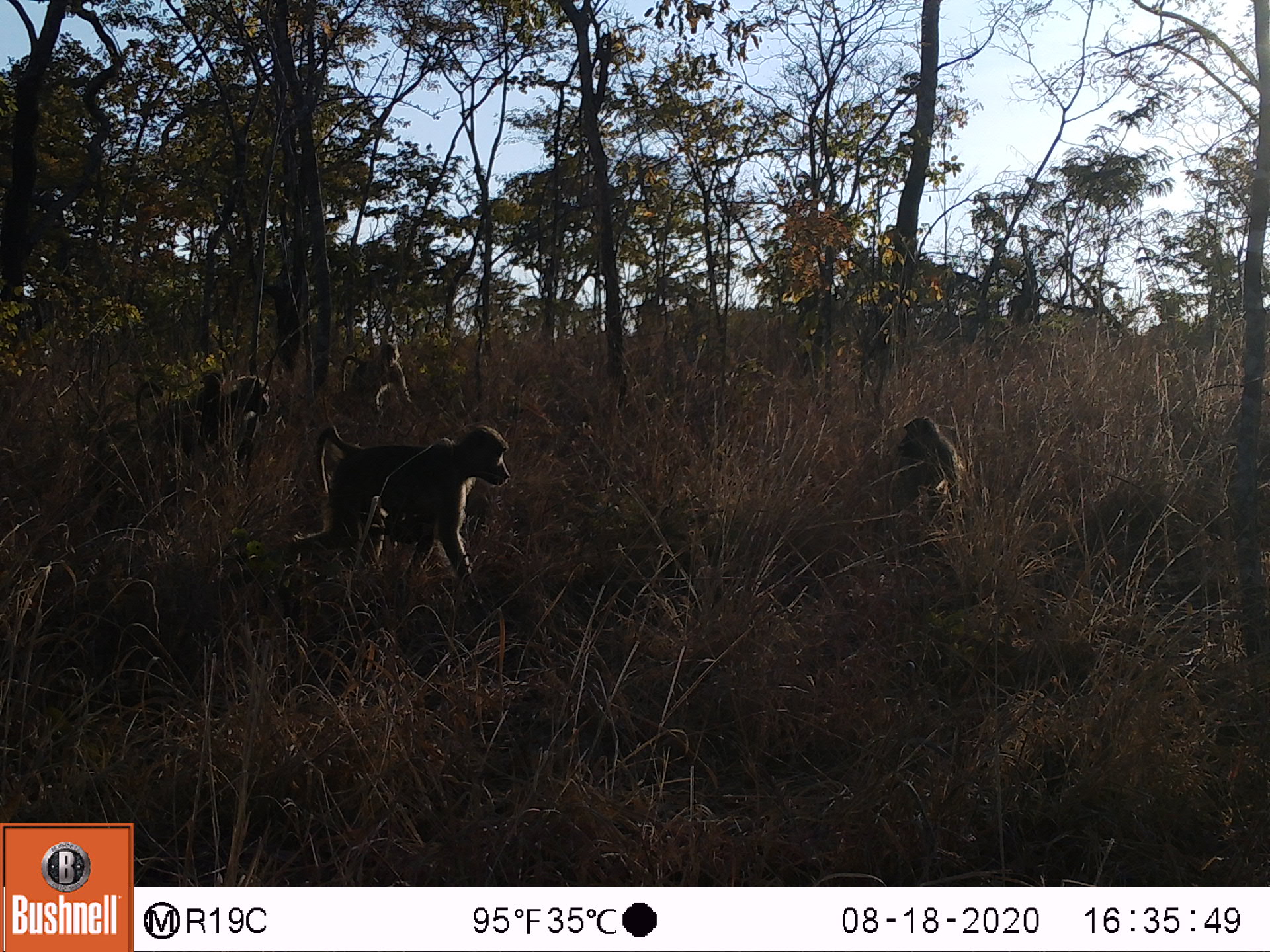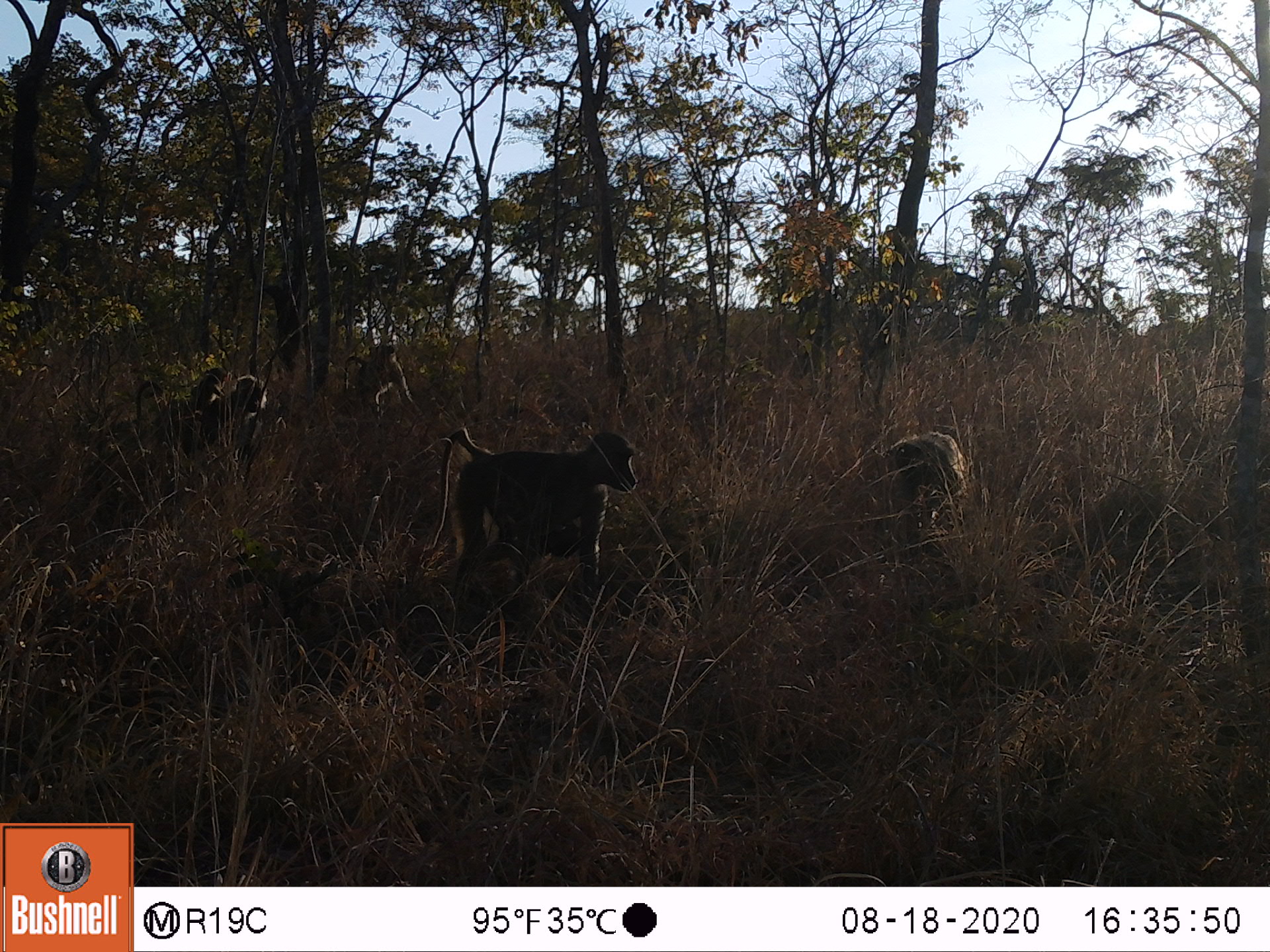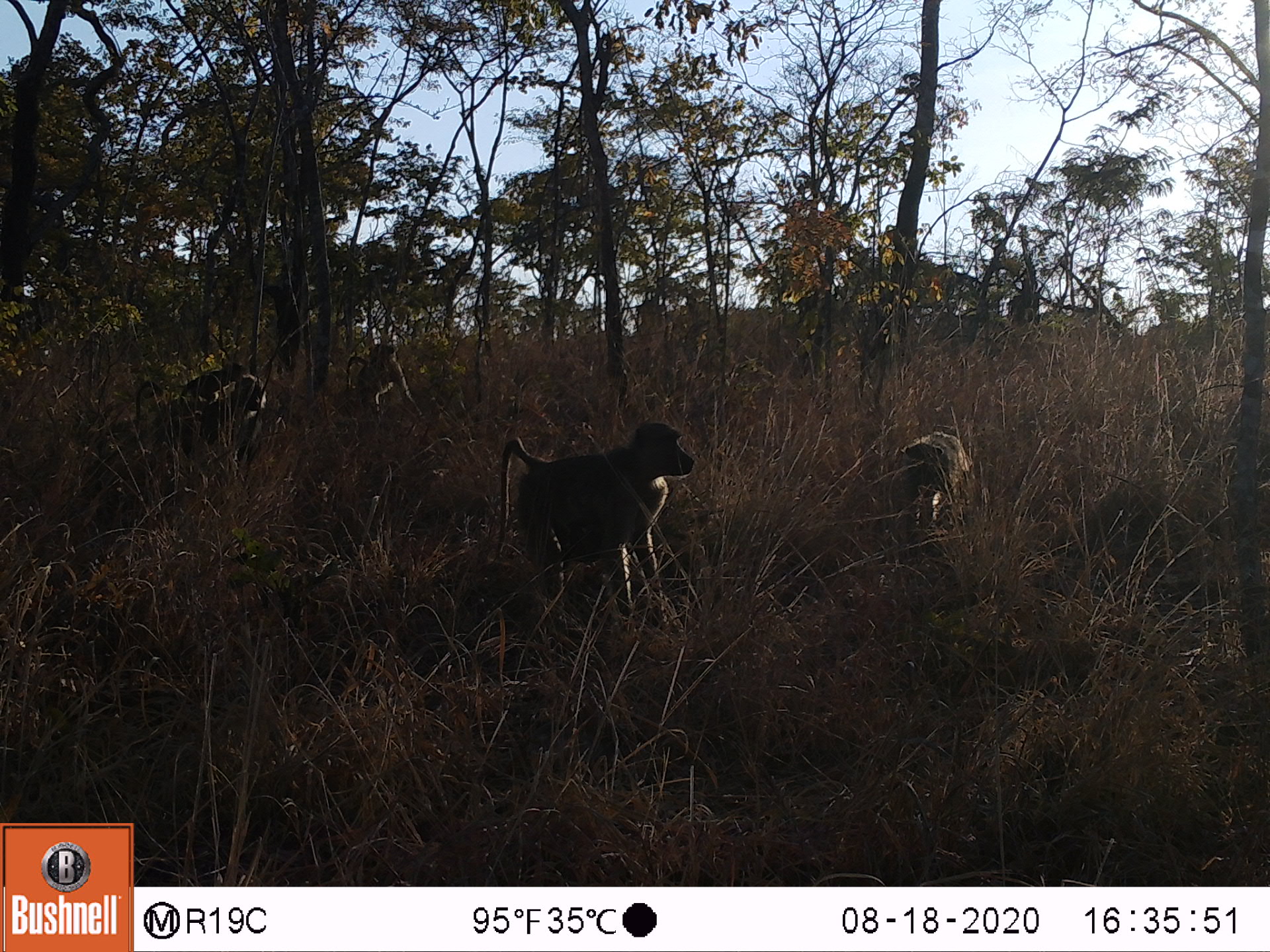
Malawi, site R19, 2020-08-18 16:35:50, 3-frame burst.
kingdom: Animalia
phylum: Chordata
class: Mammalia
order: Primates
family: Cercopithecidae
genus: Papio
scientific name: Papio cynocephalus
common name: yellow baboon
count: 6